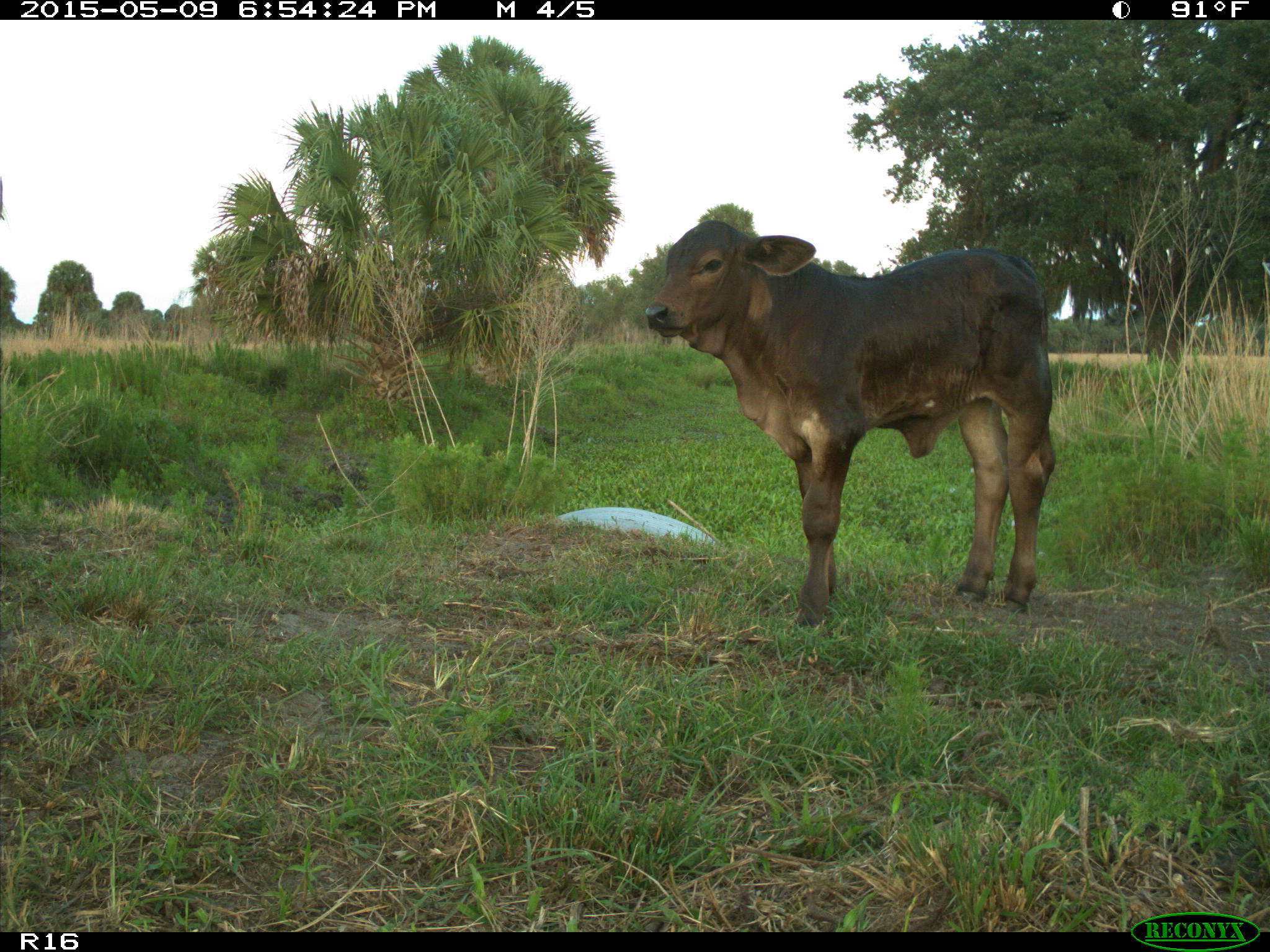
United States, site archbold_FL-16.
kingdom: Animalia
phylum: Chordata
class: Mammalia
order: Artiodactyla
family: Bovidae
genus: Bos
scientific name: Bos taurus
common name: domestic cow